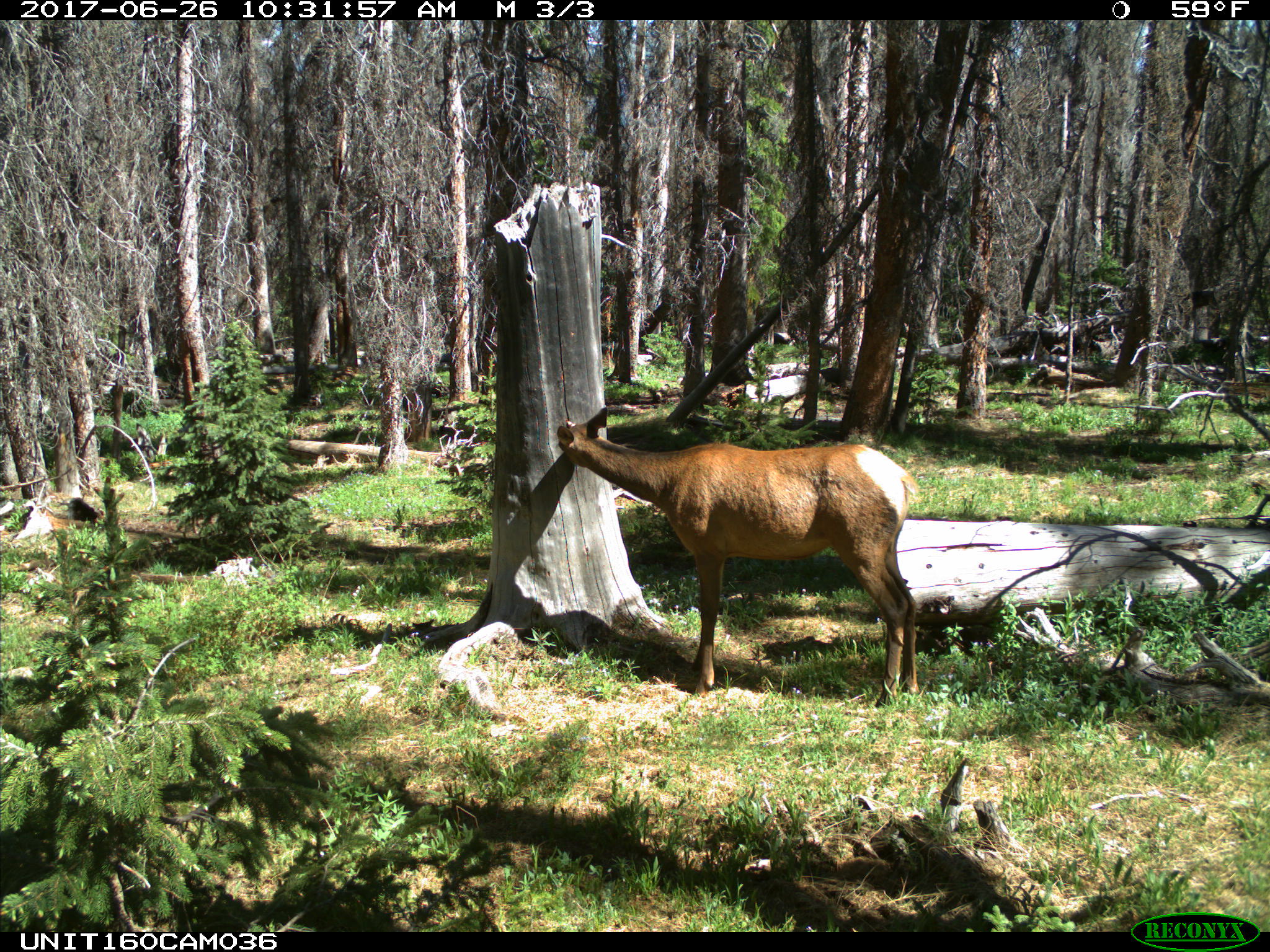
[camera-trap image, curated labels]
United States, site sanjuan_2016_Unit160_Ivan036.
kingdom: Animalia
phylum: Chordata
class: Mammalia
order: Artiodactyla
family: Cervidae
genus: Cervus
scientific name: Cervus elaphus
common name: red deer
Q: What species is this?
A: Cervus elaphus (red deer).